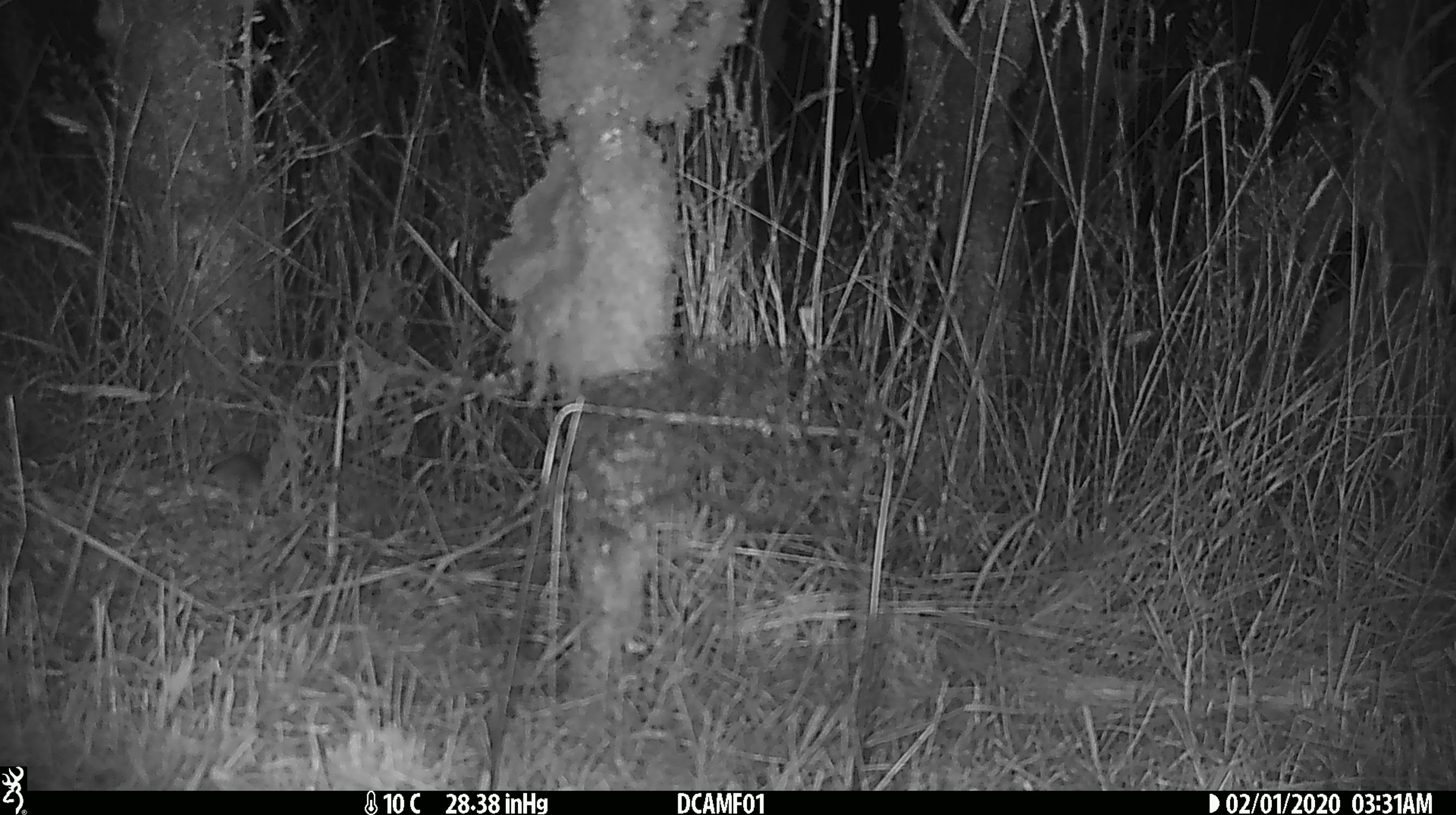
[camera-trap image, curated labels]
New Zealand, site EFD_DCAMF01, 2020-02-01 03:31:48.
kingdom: Animalia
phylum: Chordata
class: Mammalia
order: Rodentia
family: Muridae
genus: Mus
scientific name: Mus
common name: mouse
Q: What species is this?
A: Mouse (Mus).